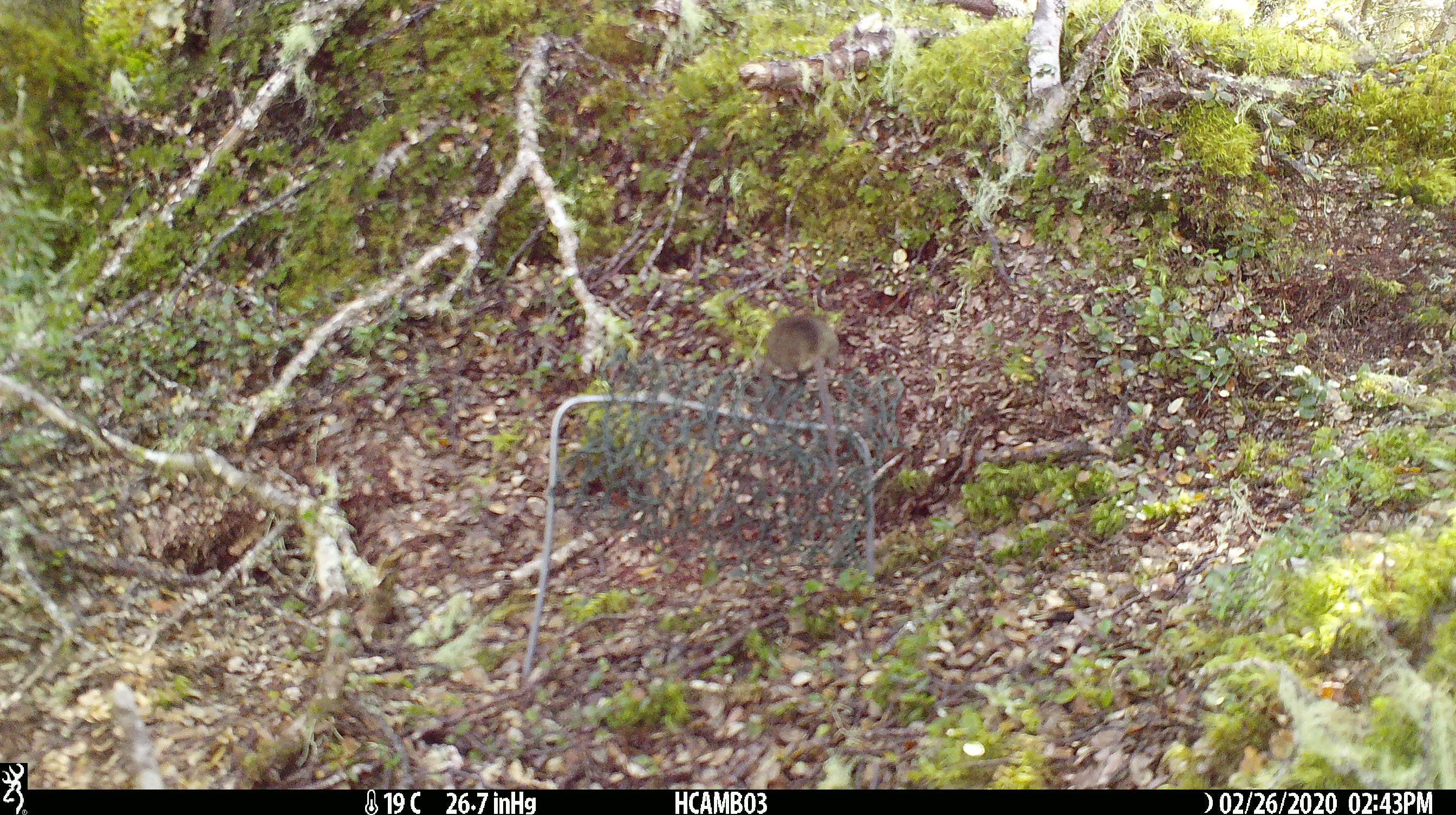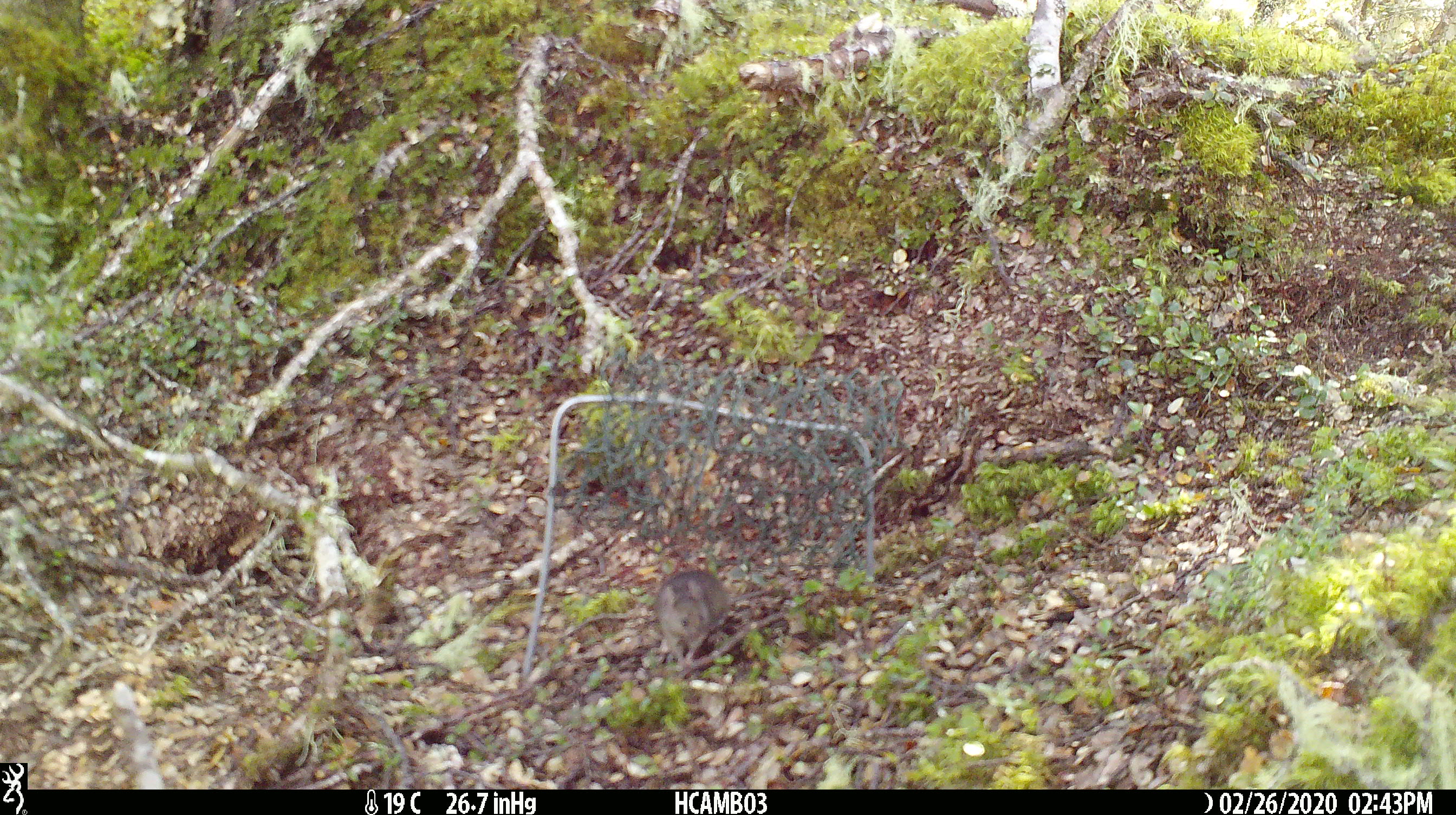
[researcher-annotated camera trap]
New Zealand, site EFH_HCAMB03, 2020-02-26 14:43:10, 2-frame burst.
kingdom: Animalia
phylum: Chordata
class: Mammalia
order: Rodentia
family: Muridae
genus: Mus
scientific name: Mus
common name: mouse